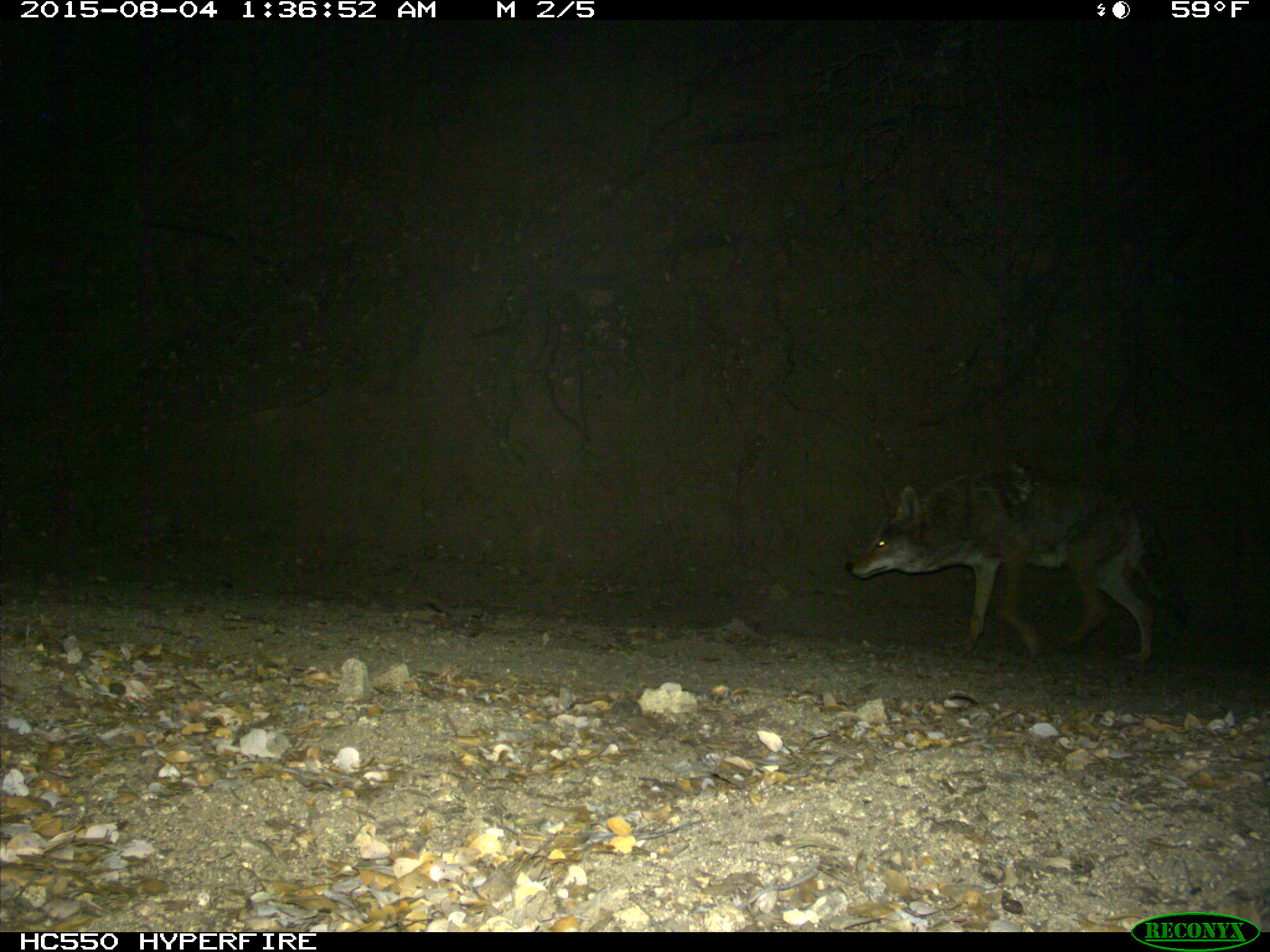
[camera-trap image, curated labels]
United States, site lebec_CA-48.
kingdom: Animalia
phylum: Chordata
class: Mammalia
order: Carnivora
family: Canidae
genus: Canis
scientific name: Canis latrans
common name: coyote